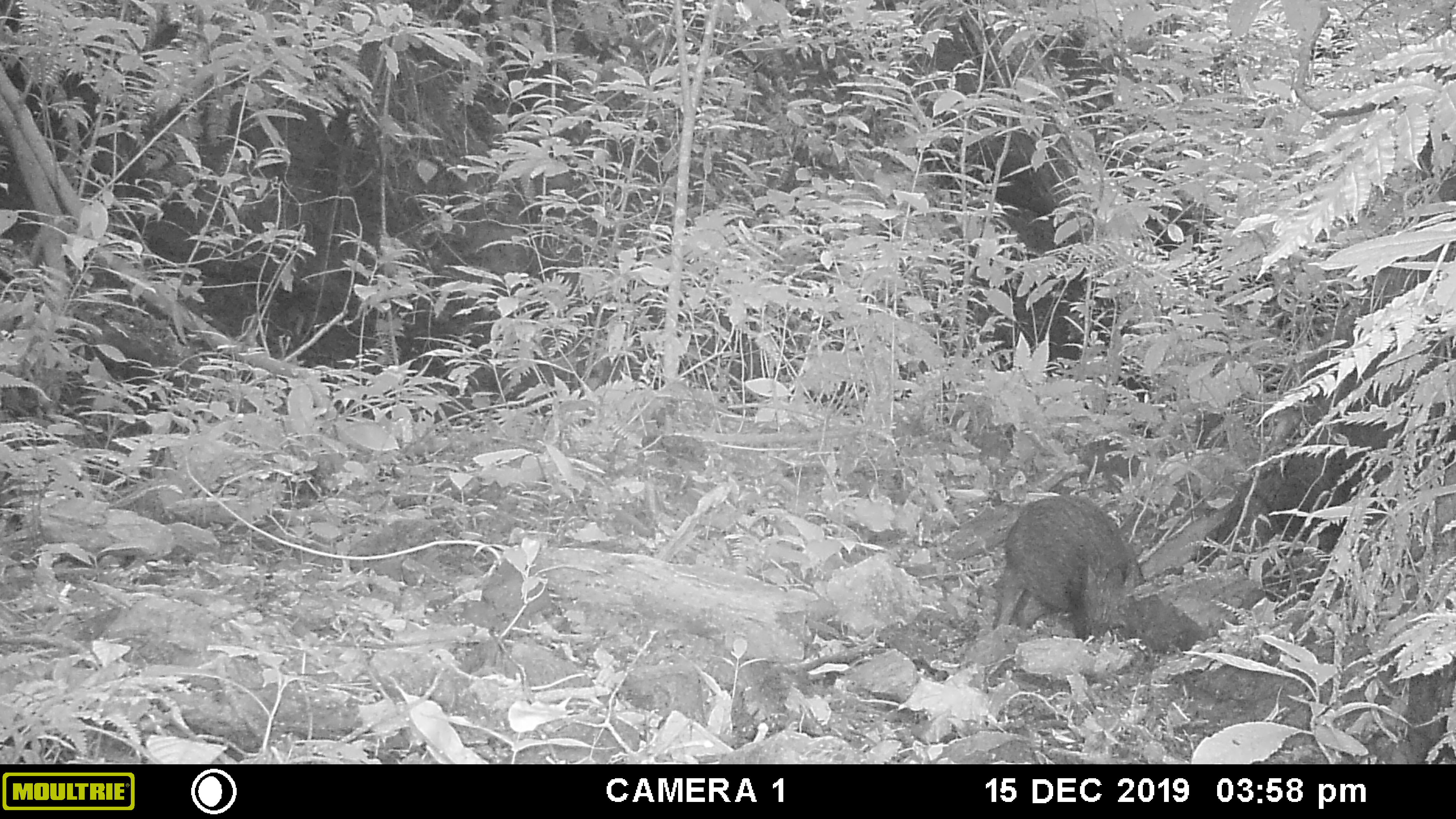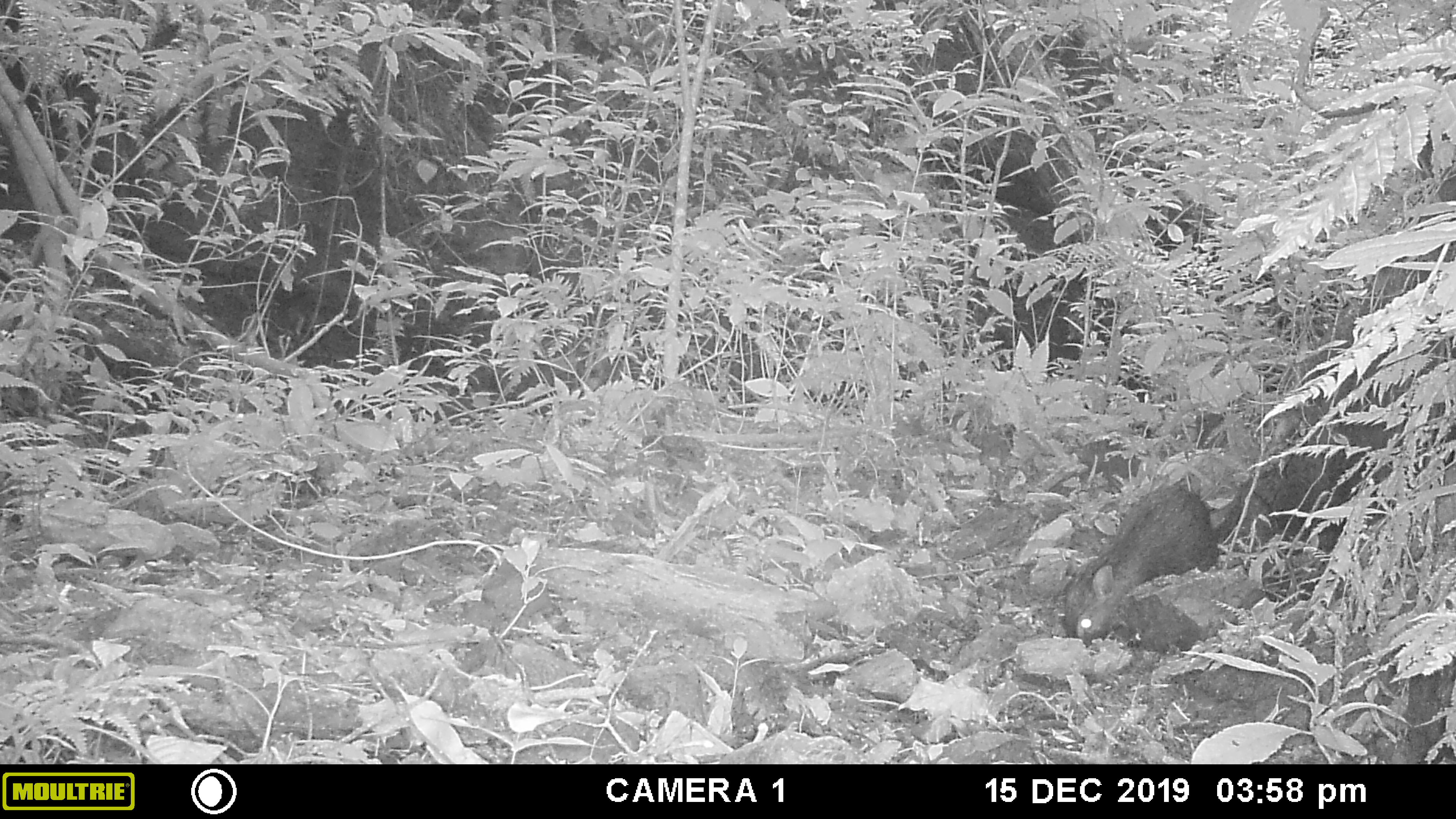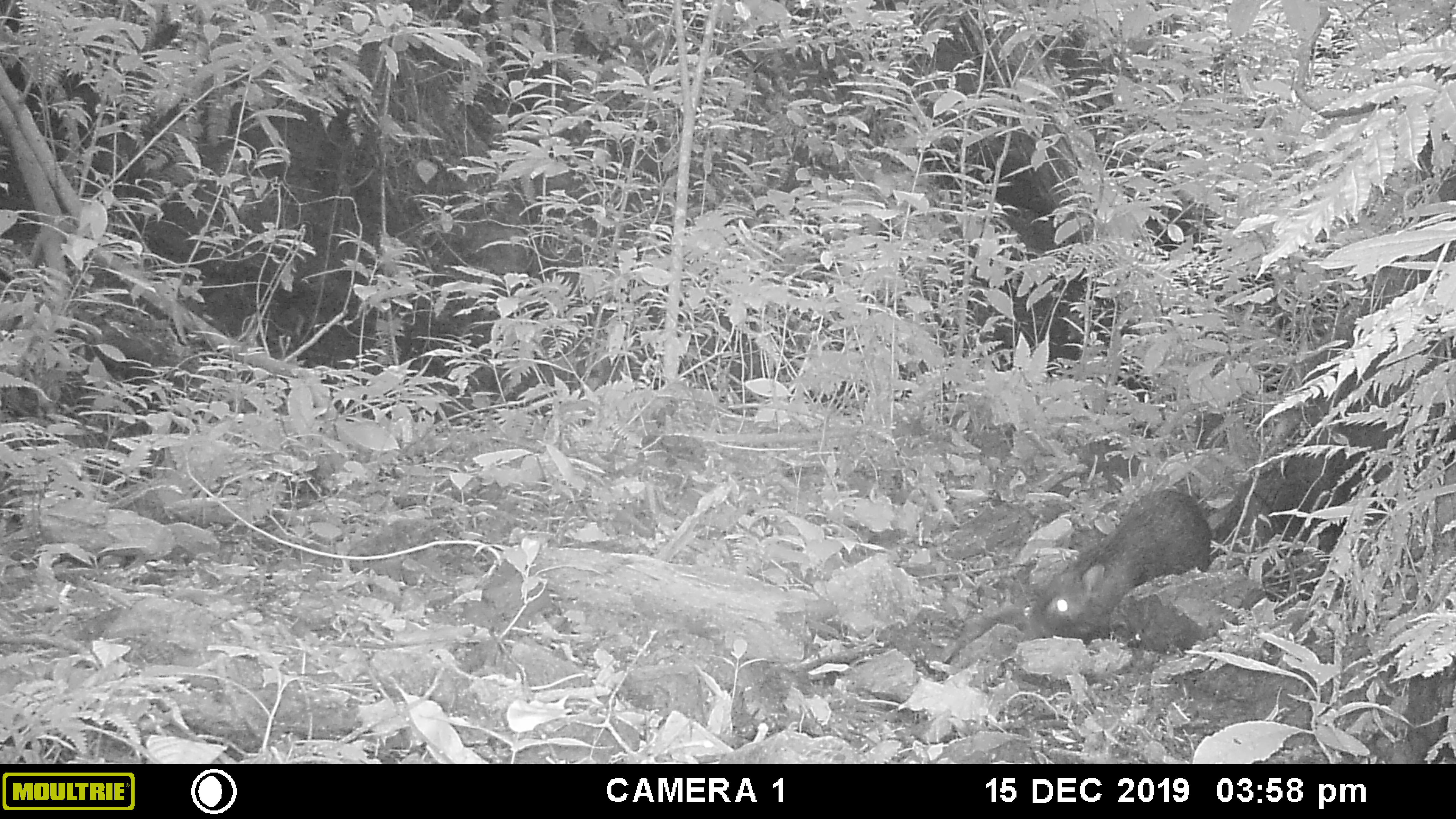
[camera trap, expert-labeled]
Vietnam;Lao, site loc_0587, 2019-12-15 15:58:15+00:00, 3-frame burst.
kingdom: Animalia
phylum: Chordata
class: Mammalia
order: Artiodactyla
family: Suidae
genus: Sus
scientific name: Sus scrofa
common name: eurasian wild pig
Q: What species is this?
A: Eurasian wild pig (Sus scrofa).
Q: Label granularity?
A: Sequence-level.